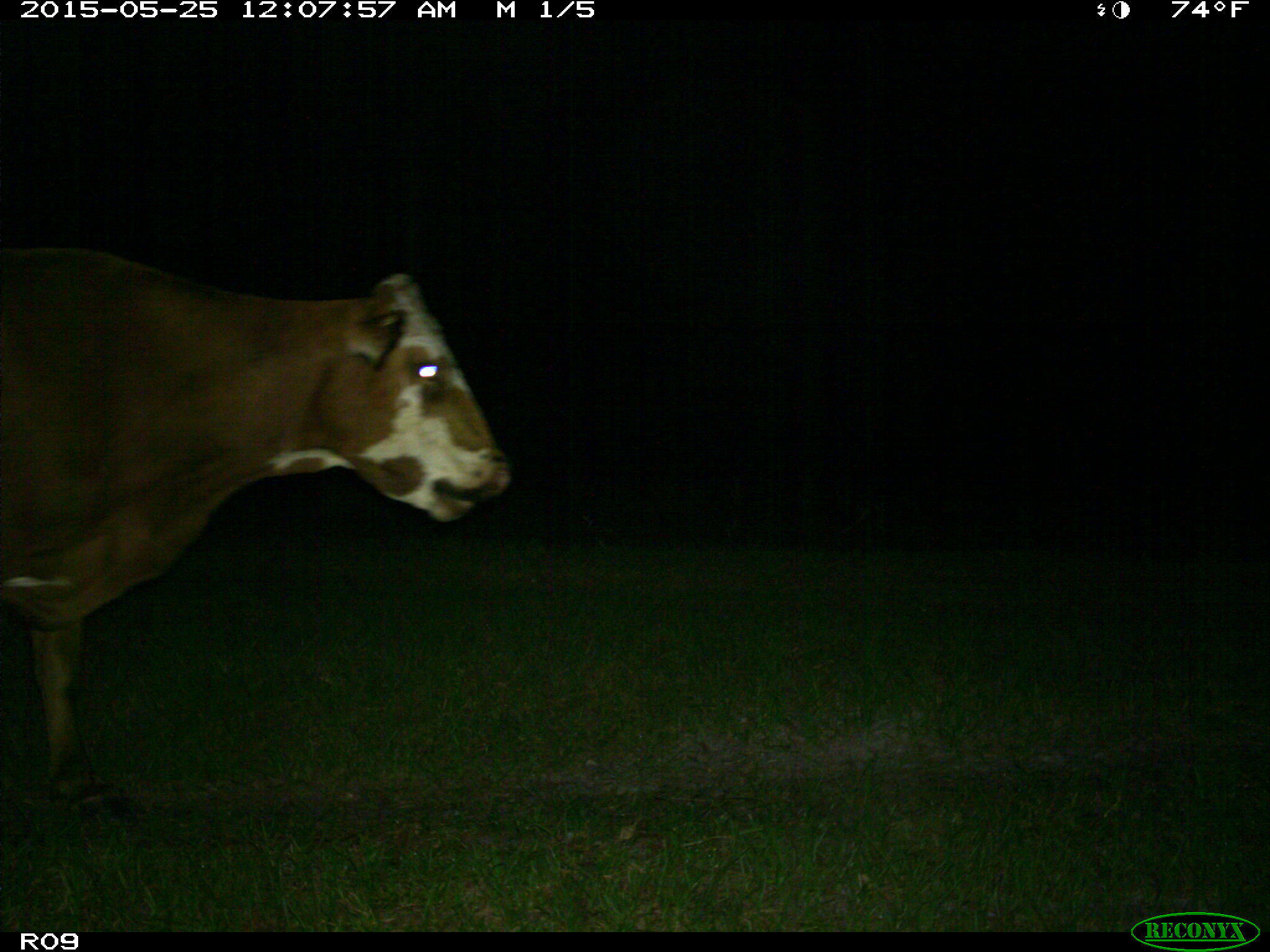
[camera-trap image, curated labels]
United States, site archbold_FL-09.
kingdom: Animalia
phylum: Chordata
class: Mammalia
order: Artiodactyla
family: Bovidae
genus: Bos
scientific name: Bos taurus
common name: domestic cow